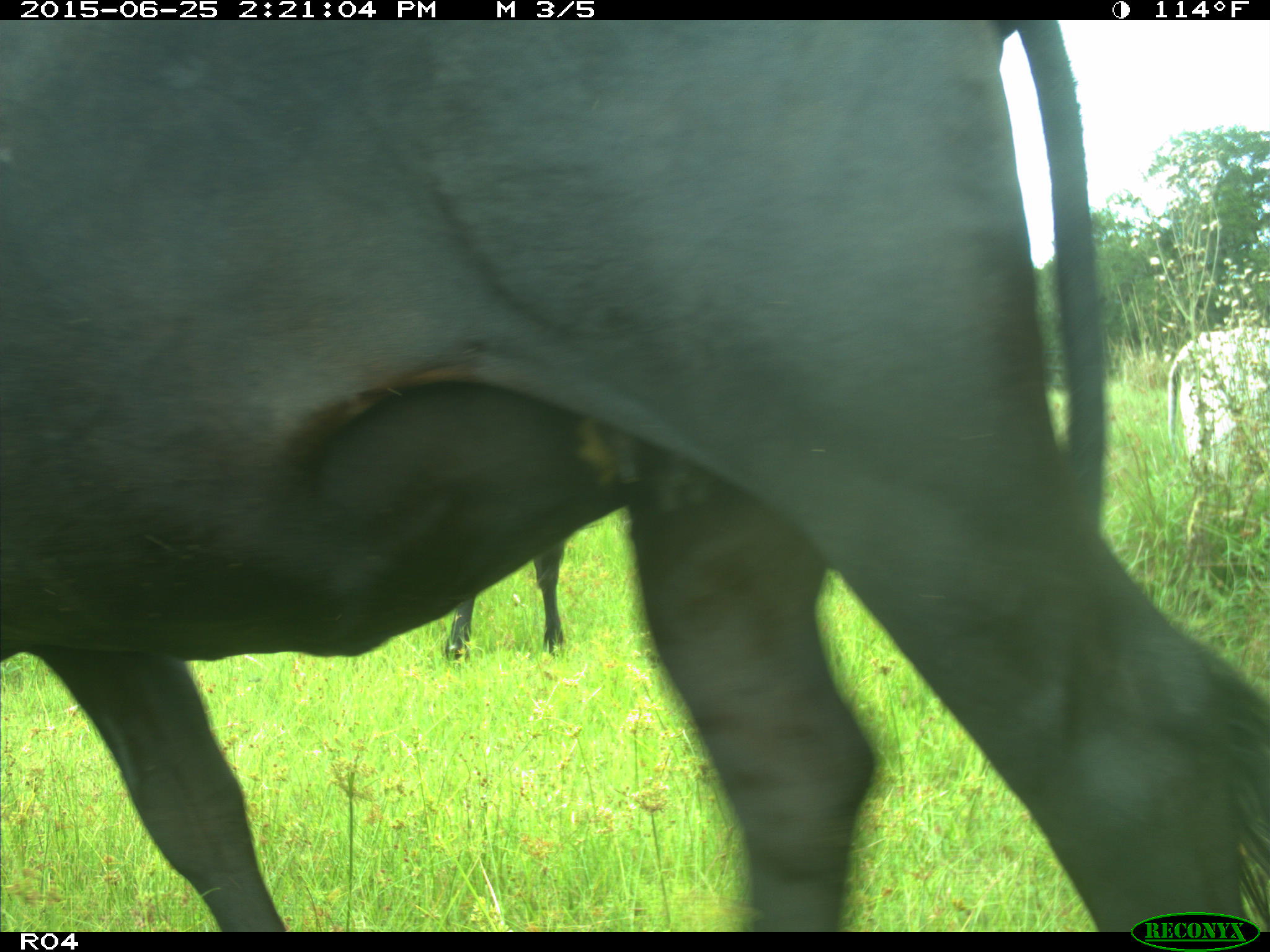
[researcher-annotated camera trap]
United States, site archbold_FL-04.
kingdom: Animalia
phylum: Chordata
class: Mammalia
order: Artiodactyla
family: Bovidae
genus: Bos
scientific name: Bos taurus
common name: domestic cow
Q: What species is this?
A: Bos taurus (domestic cow).